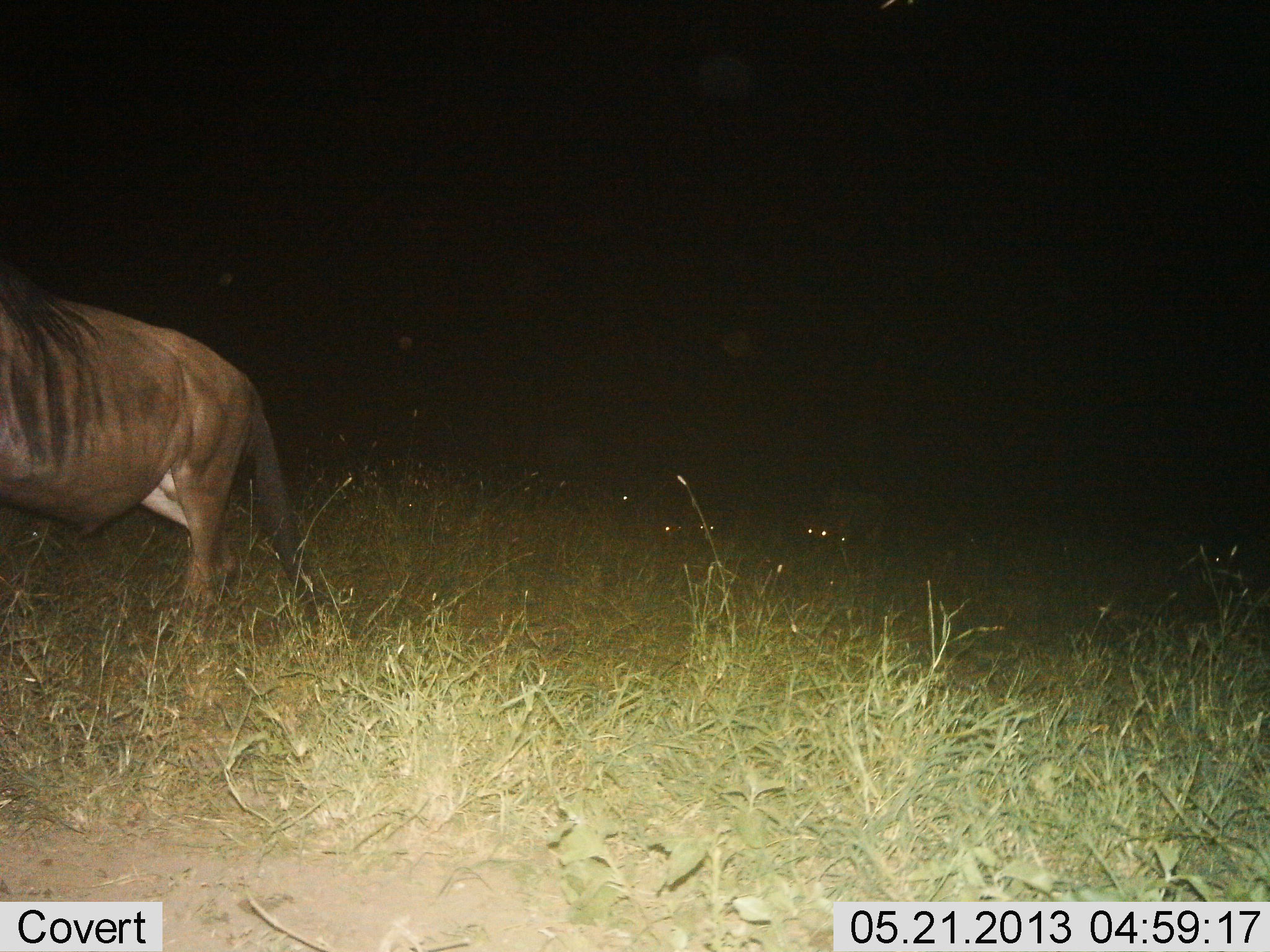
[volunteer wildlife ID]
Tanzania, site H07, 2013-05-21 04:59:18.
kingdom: Animalia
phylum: Chordata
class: Mammalia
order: Artiodactyla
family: Bovidae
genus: Connochaetes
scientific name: Connochaetes taurinus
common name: blue wildebeest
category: wildebeest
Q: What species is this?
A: Wildebeest (blue wildebeest) (Connochaetes taurinus).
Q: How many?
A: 1.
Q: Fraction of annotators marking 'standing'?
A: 46%.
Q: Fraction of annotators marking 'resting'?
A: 4%.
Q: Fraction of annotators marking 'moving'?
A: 50%.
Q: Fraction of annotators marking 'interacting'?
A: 0%.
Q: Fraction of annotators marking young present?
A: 0%.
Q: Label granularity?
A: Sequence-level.